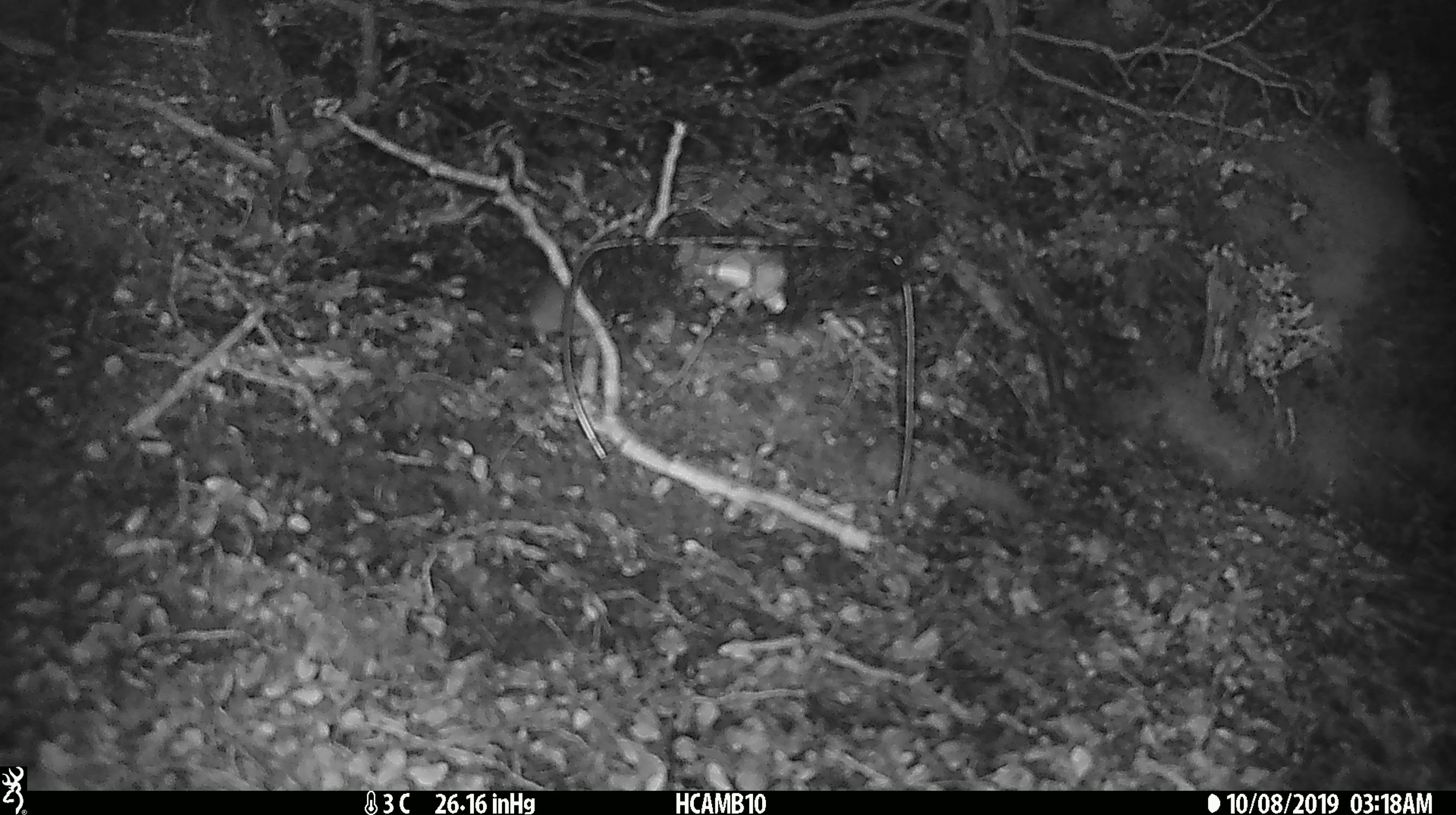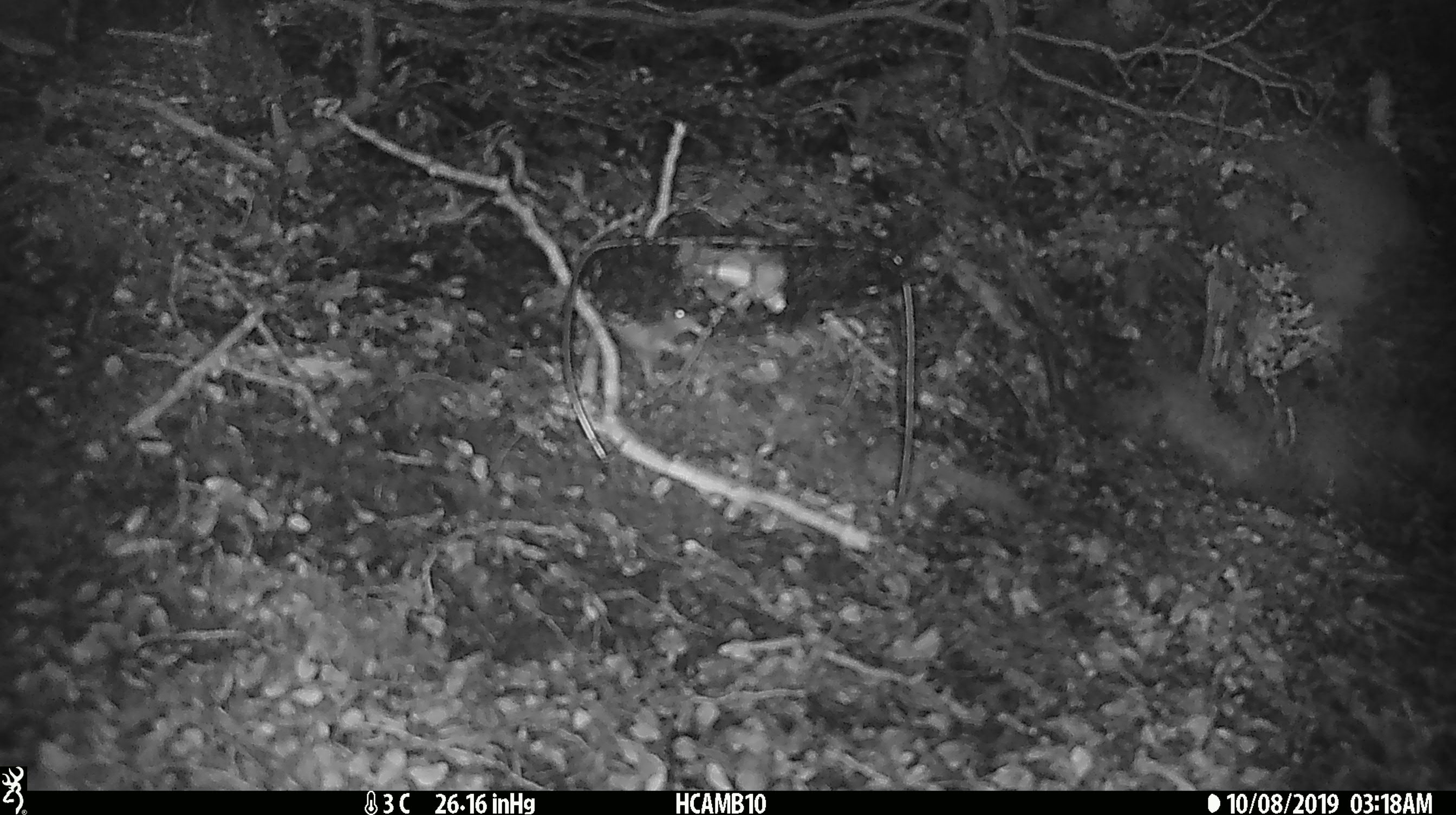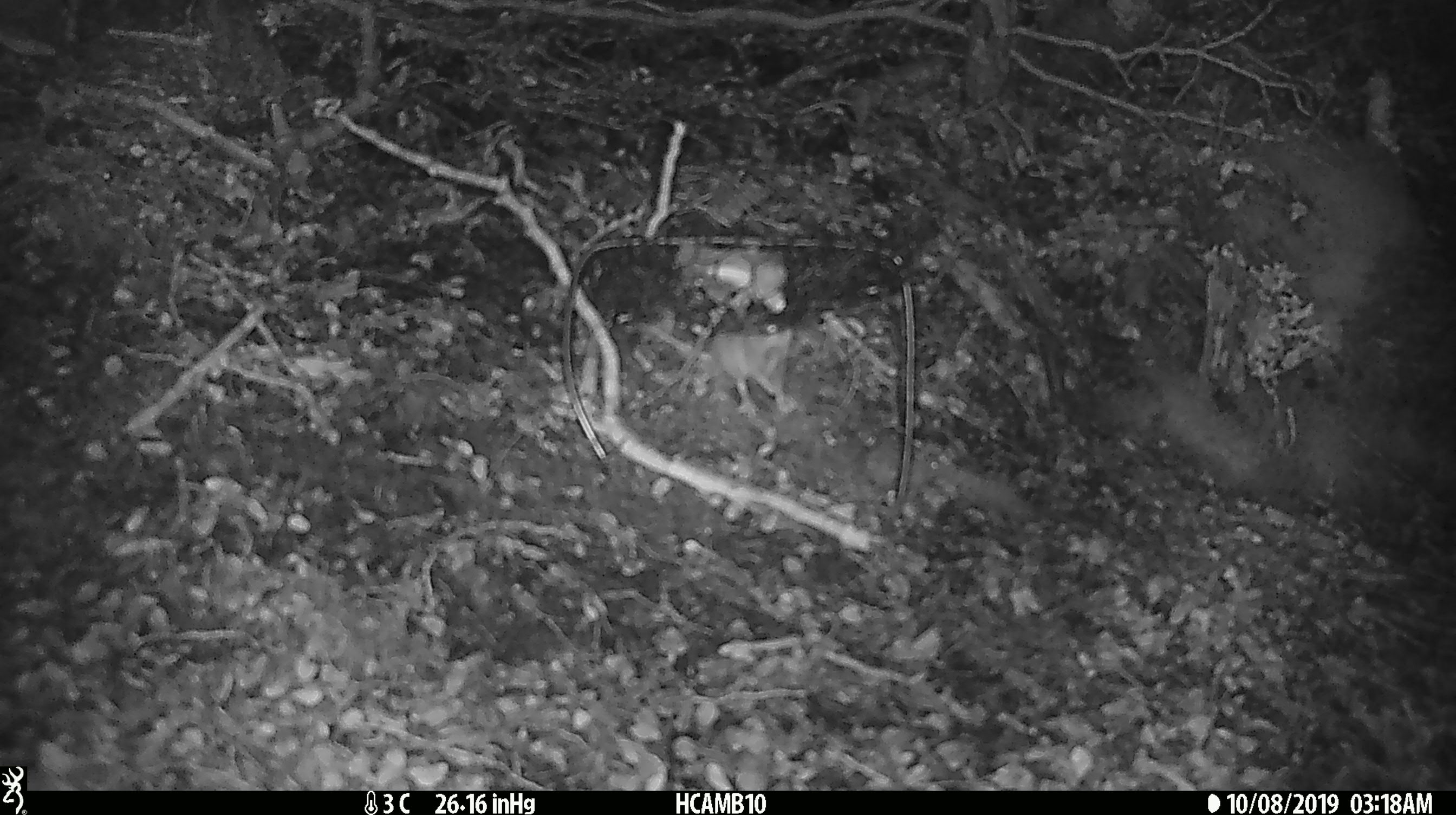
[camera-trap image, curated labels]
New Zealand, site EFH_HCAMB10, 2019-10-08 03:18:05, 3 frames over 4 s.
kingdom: Animalia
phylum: Chordata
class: Mammalia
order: Rodentia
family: Muridae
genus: Mus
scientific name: Mus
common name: mouse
Mouse (Mus).